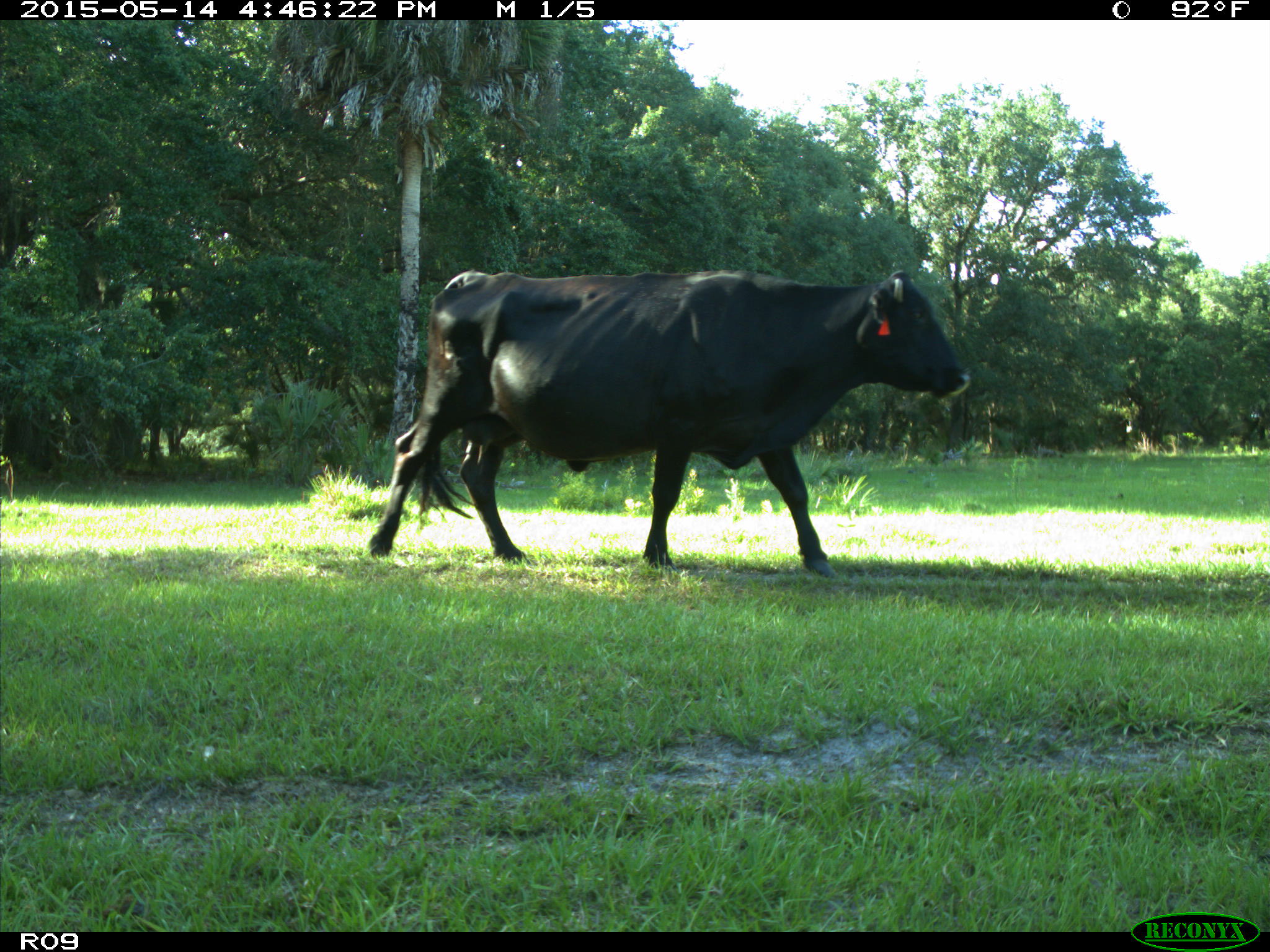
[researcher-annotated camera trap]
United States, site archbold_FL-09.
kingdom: Animalia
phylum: Chordata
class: Mammalia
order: Artiodactyla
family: Bovidae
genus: Bos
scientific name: Bos taurus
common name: domestic cow